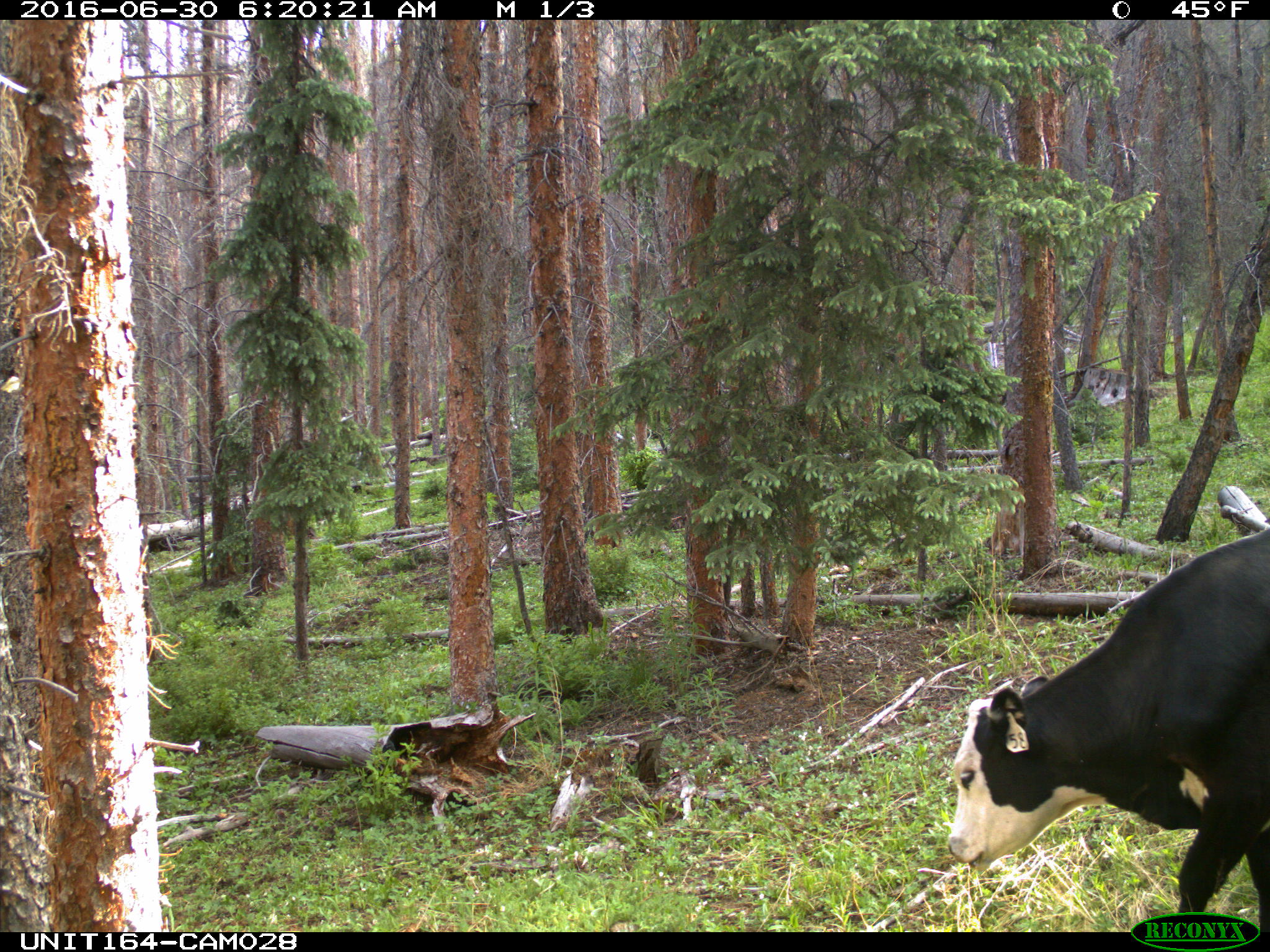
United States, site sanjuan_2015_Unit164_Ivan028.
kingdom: Animalia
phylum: Chordata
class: Mammalia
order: Artiodactyla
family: Bovidae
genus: Bos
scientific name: Bos taurus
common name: domestic cow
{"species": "Bos taurus (domestic cow)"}